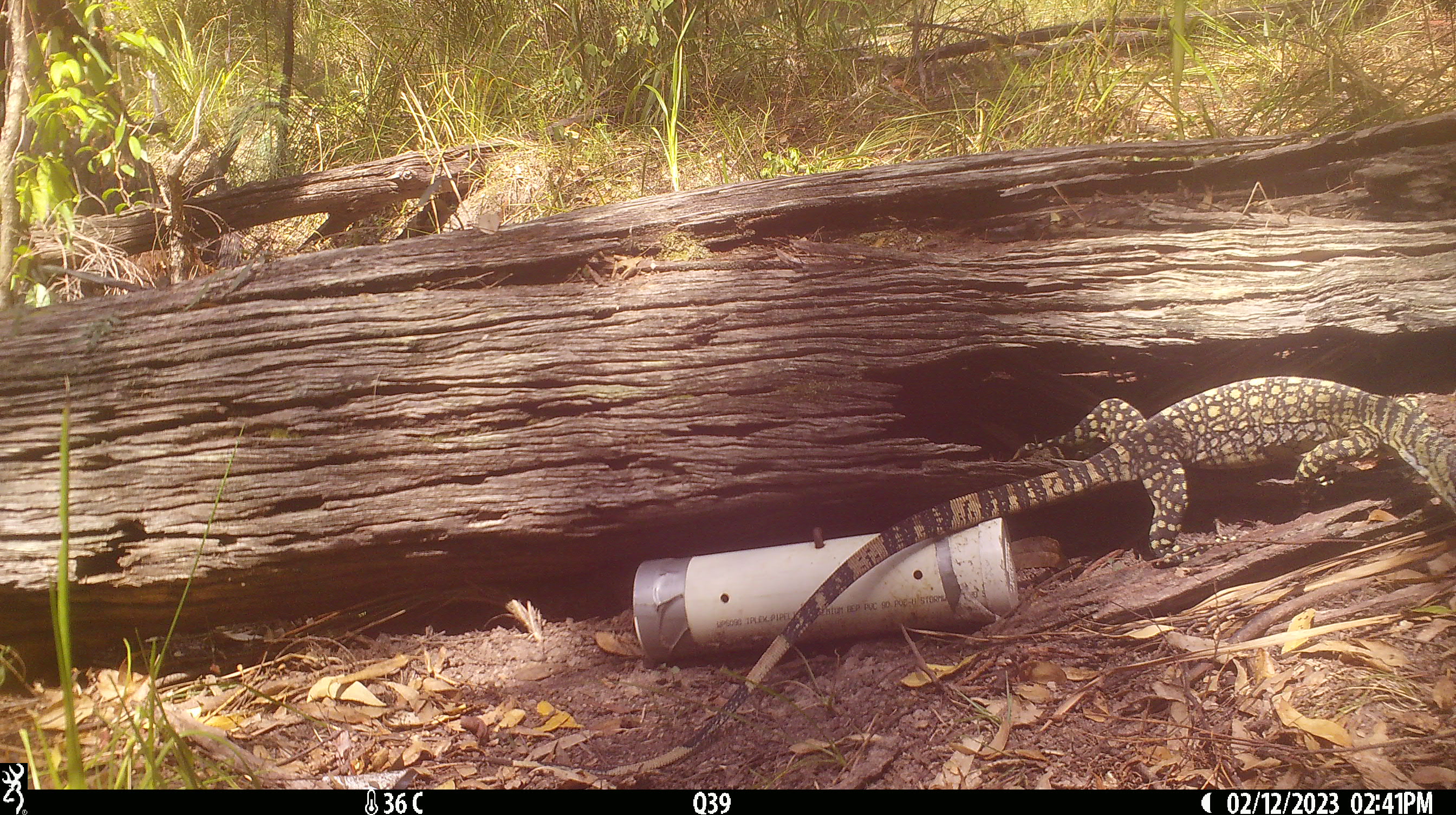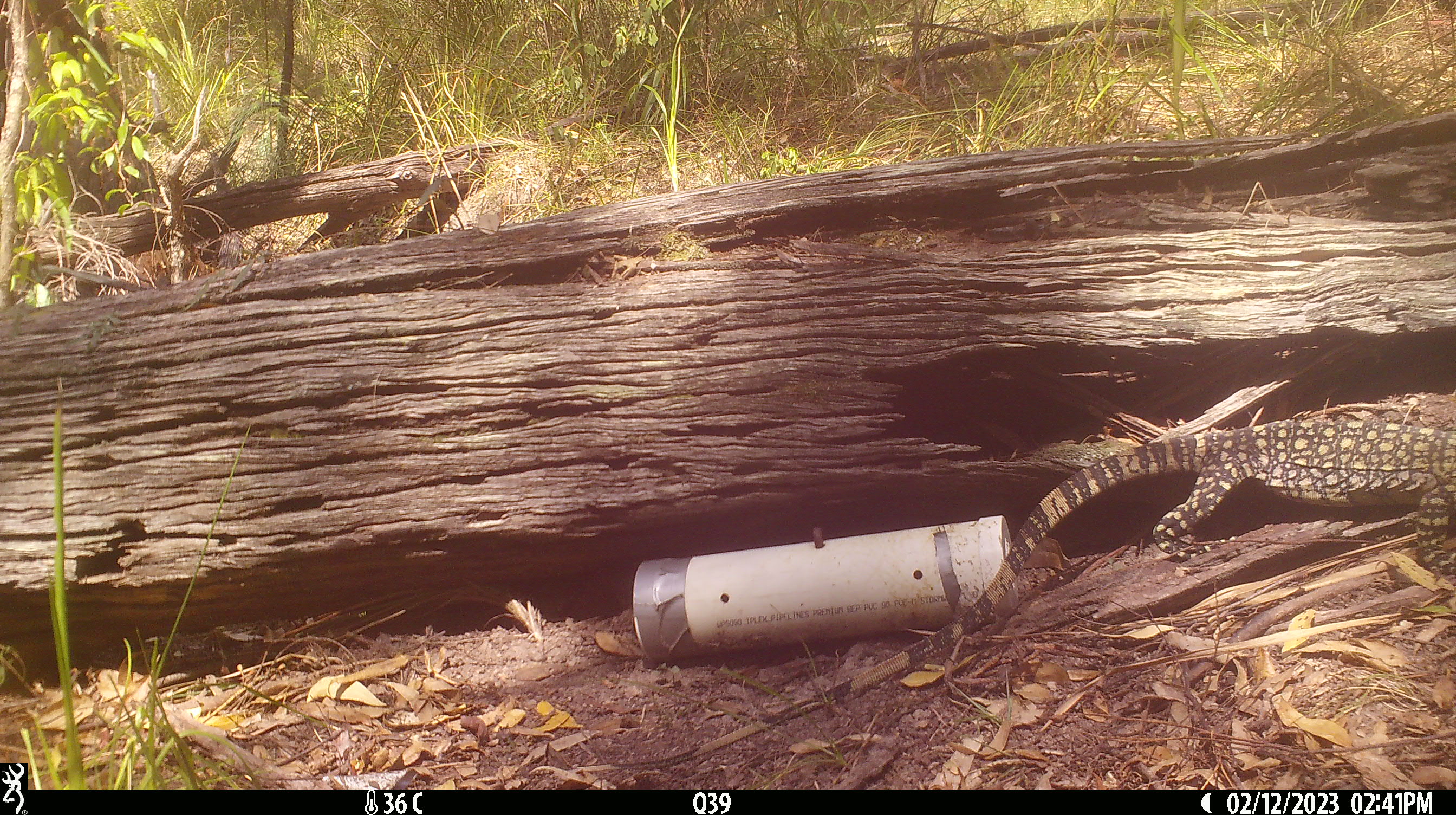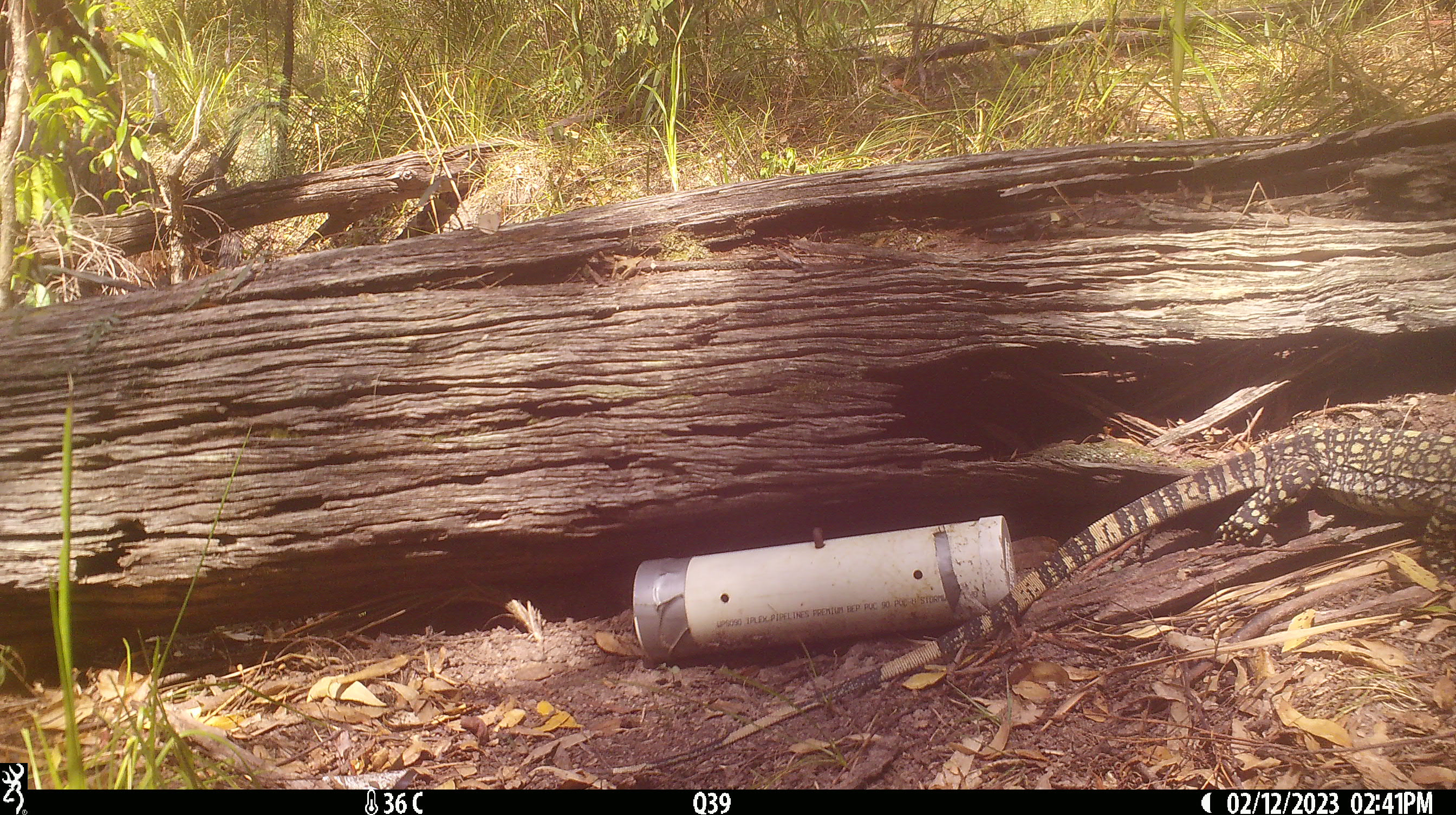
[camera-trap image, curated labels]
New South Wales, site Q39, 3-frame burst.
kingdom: Animalia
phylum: Chordata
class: Reptilia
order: Squamata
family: Varanidae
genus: Varanus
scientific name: Varanus varius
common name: lace monitor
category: goanna